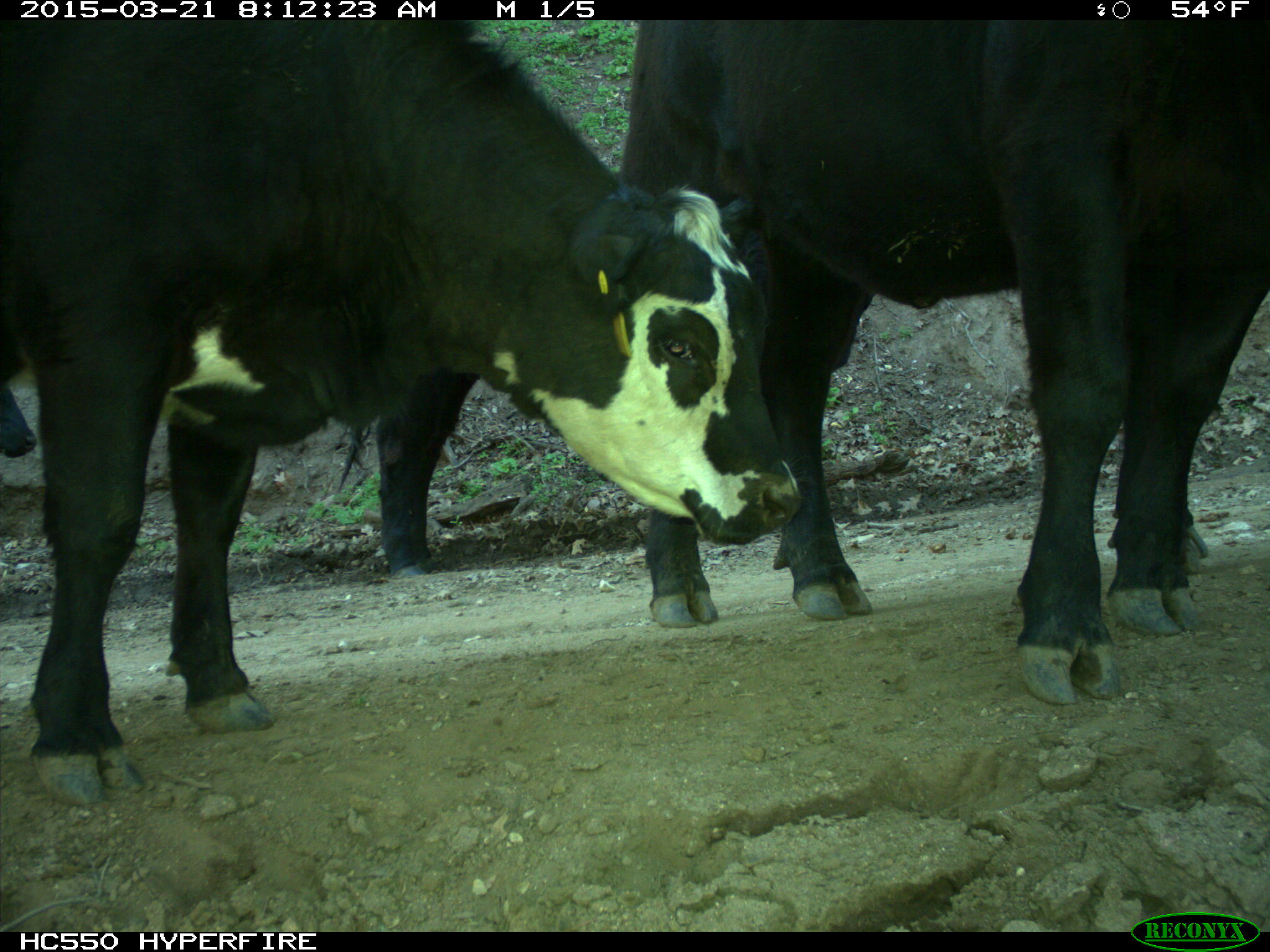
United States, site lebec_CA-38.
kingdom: Animalia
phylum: Chordata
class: Mammalia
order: Artiodactyla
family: Bovidae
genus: Bos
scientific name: Bos taurus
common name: domestic cow